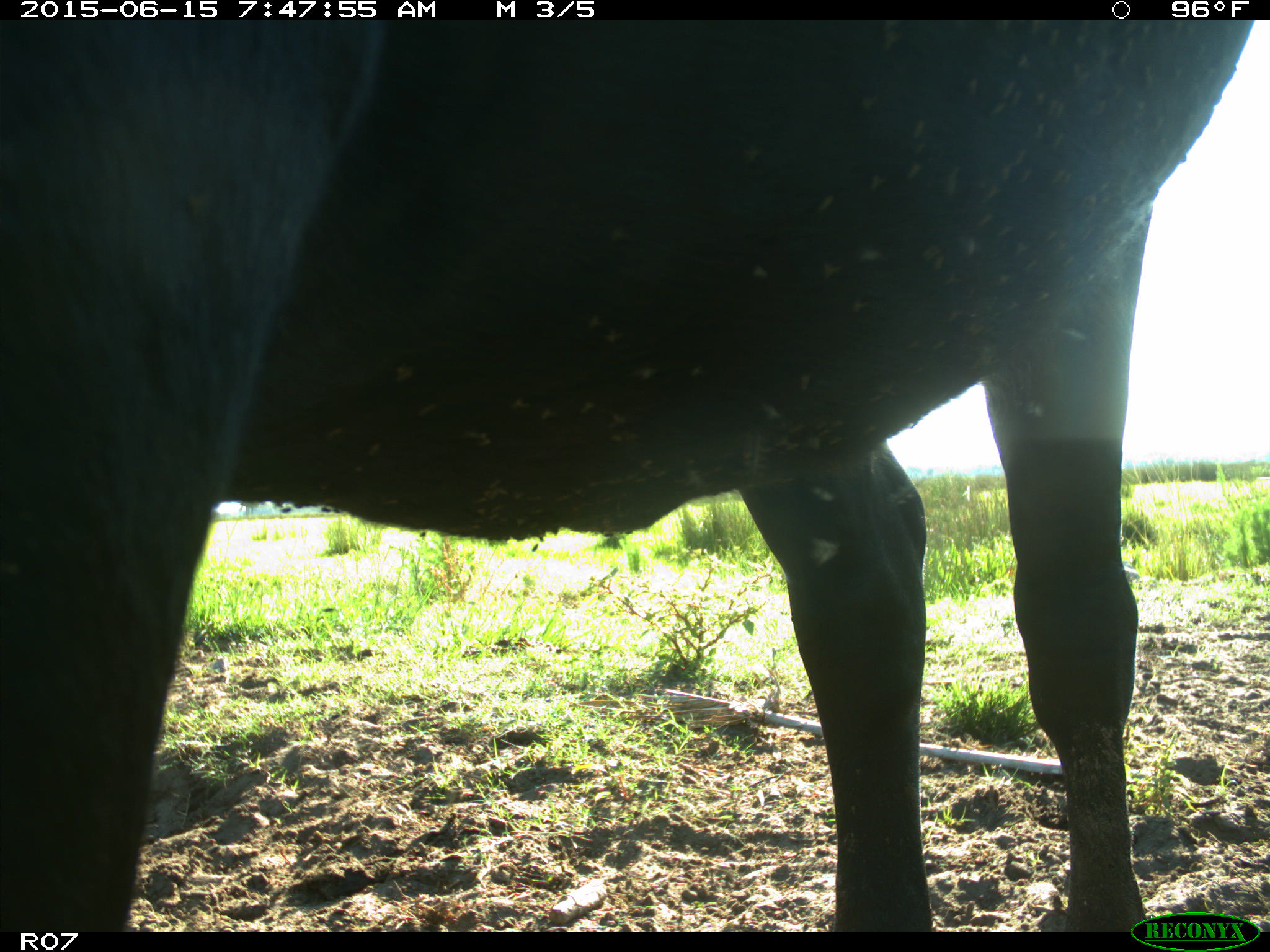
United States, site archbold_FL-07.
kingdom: Animalia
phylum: Chordata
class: Mammalia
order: Artiodactyla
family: Bovidae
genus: Bos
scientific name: Bos taurus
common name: domestic cow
Bos taurus (domestic cow).